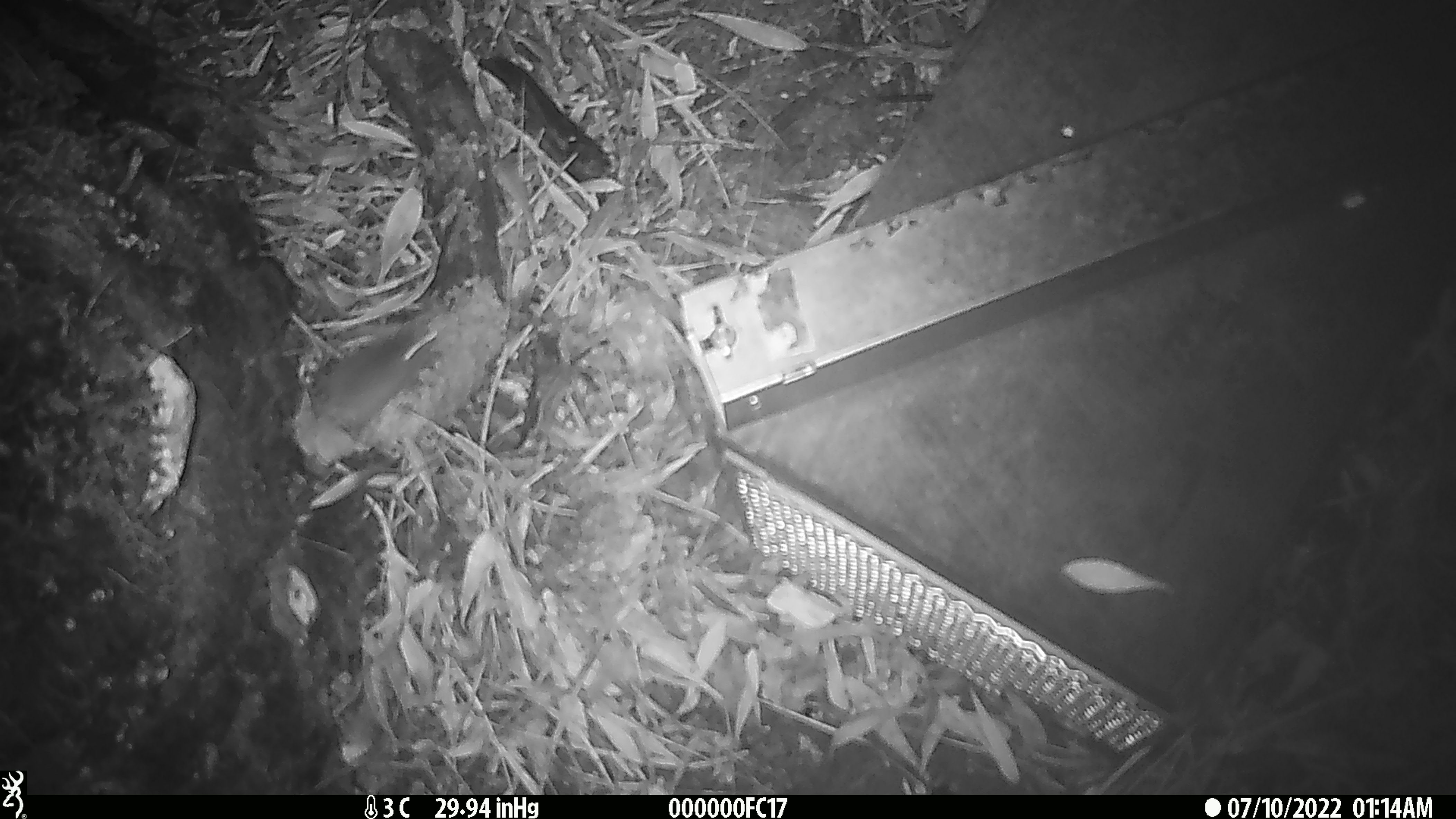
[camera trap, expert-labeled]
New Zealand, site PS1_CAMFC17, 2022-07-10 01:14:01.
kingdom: Animalia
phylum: Chordata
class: Mammalia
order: Rodentia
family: Muridae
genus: Mus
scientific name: Mus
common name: mouse